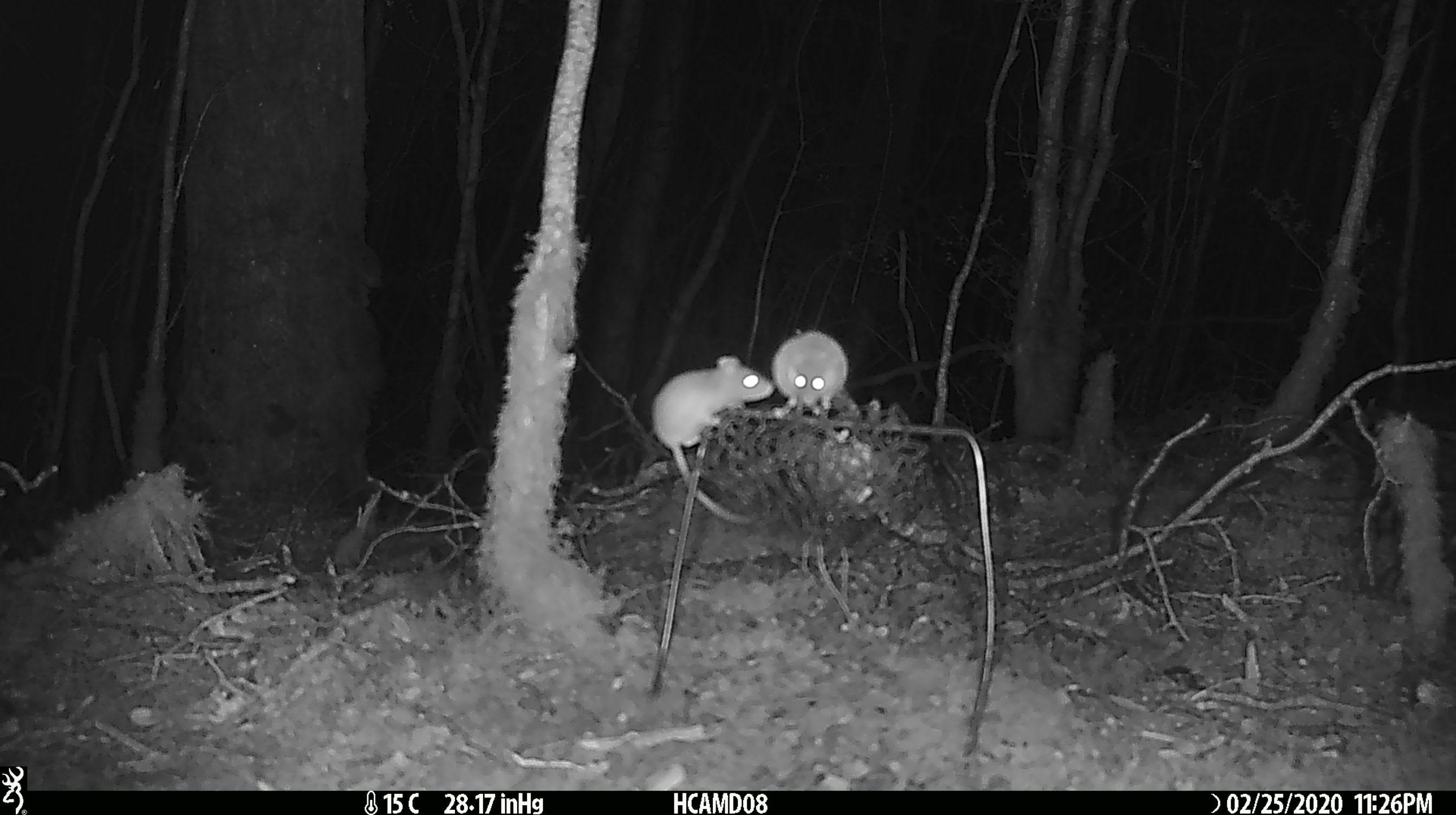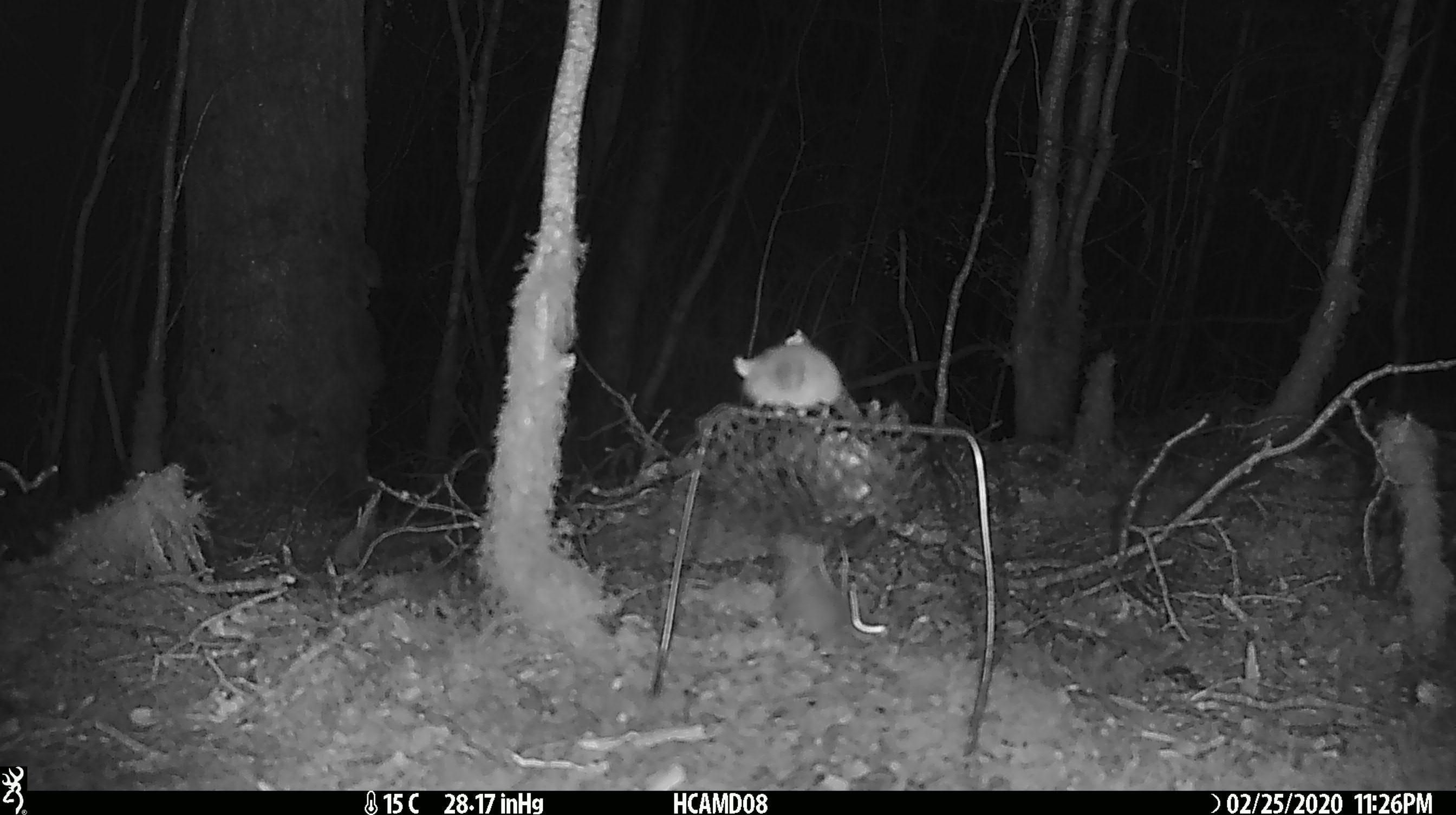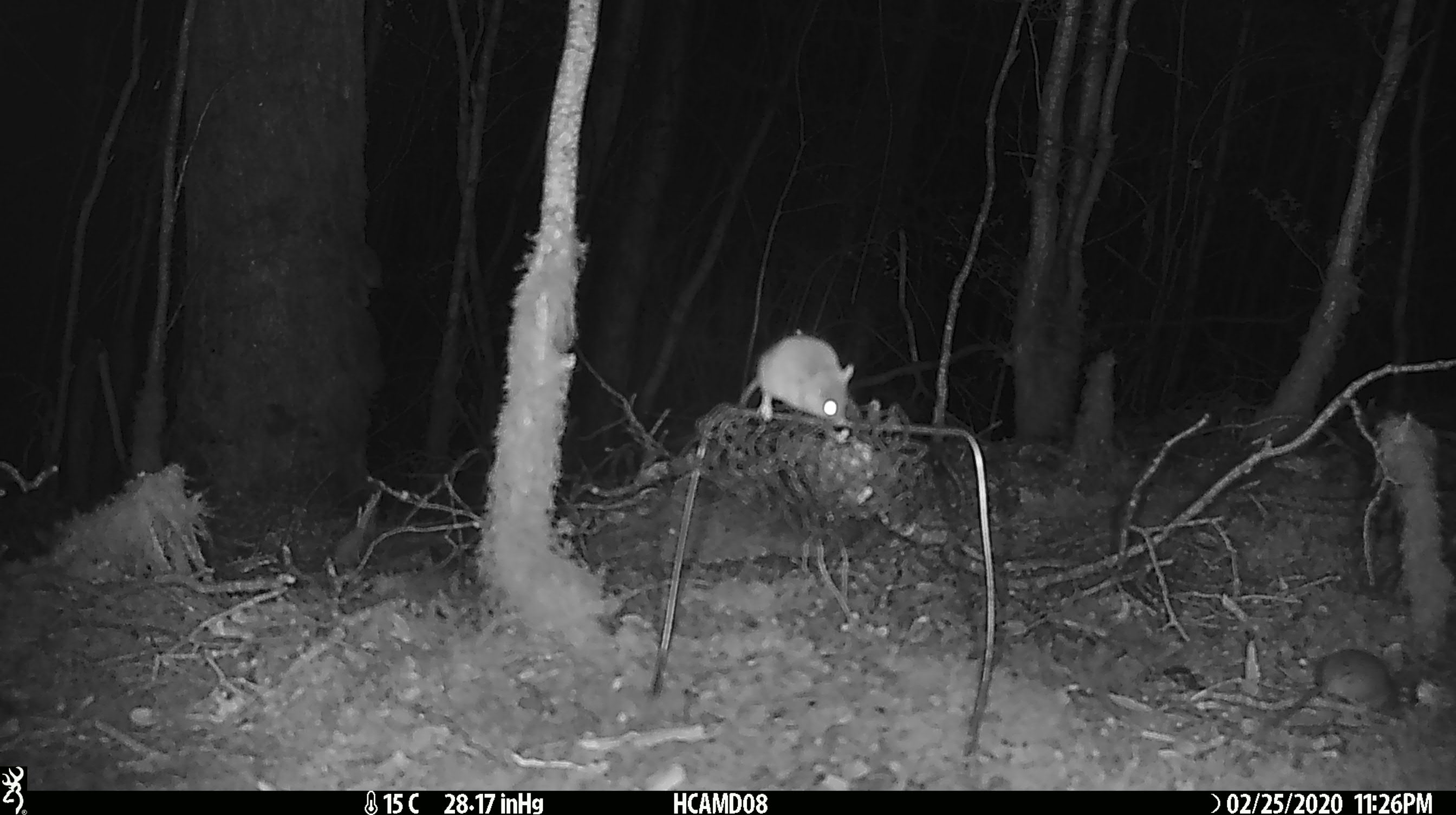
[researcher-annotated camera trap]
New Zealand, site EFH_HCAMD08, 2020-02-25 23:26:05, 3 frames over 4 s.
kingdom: Animalia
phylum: Chordata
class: Mammalia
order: Rodentia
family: Muridae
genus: Mus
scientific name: Mus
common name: mouse